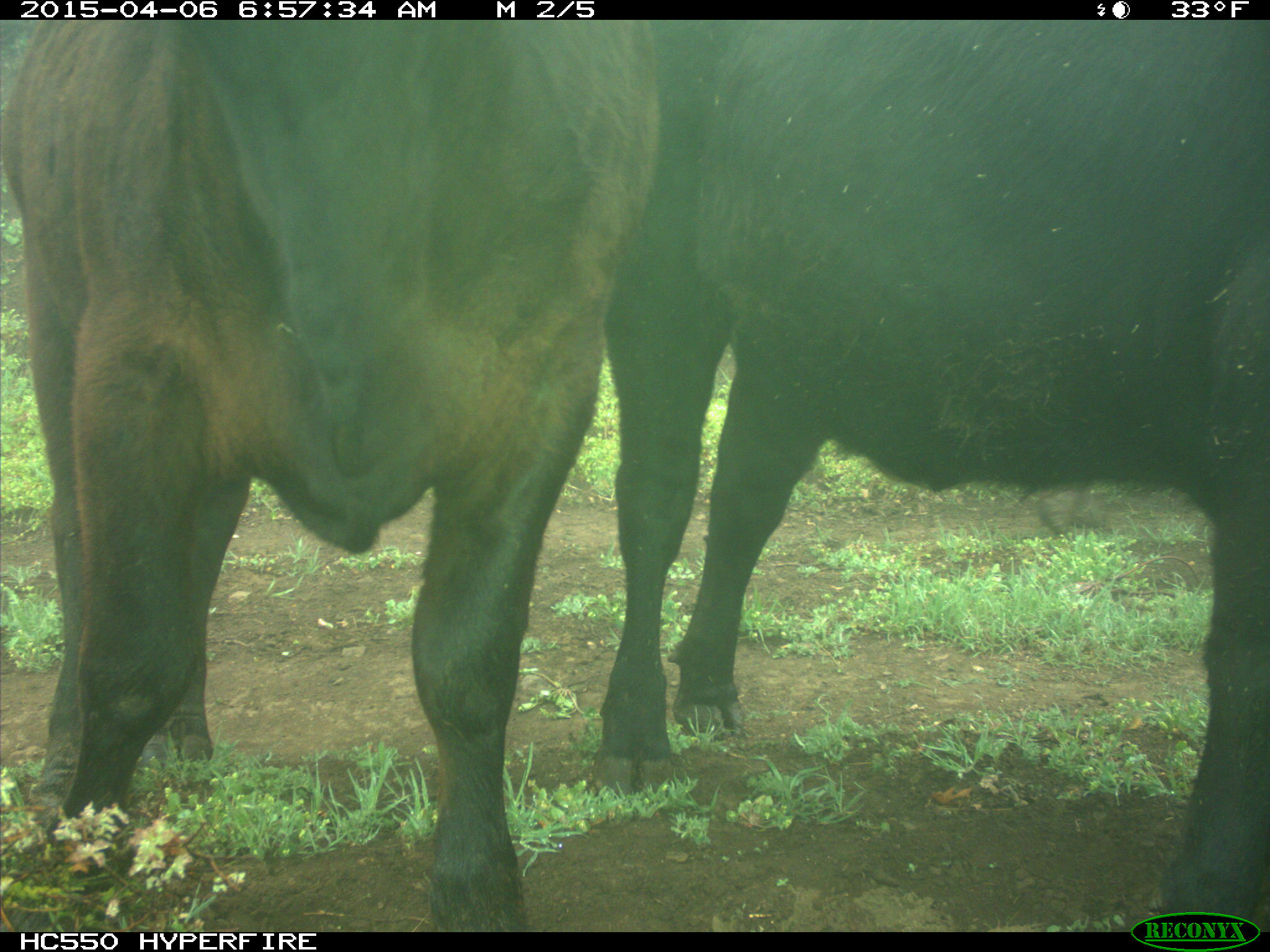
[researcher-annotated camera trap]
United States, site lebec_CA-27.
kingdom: Animalia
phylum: Chordata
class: Mammalia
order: Artiodactyla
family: Bovidae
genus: Bos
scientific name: Bos taurus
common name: domestic cow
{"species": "Bos taurus (domestic cow)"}